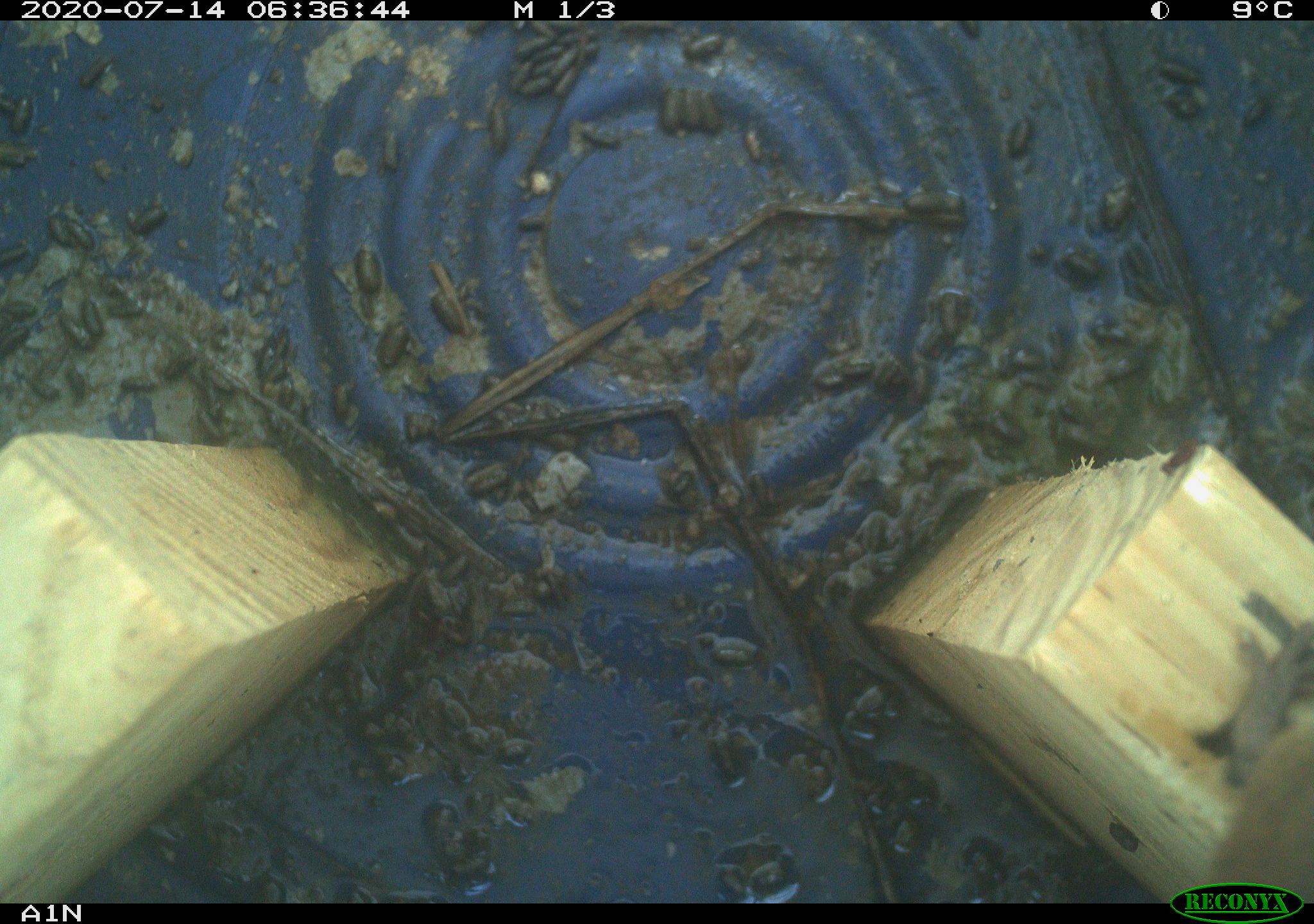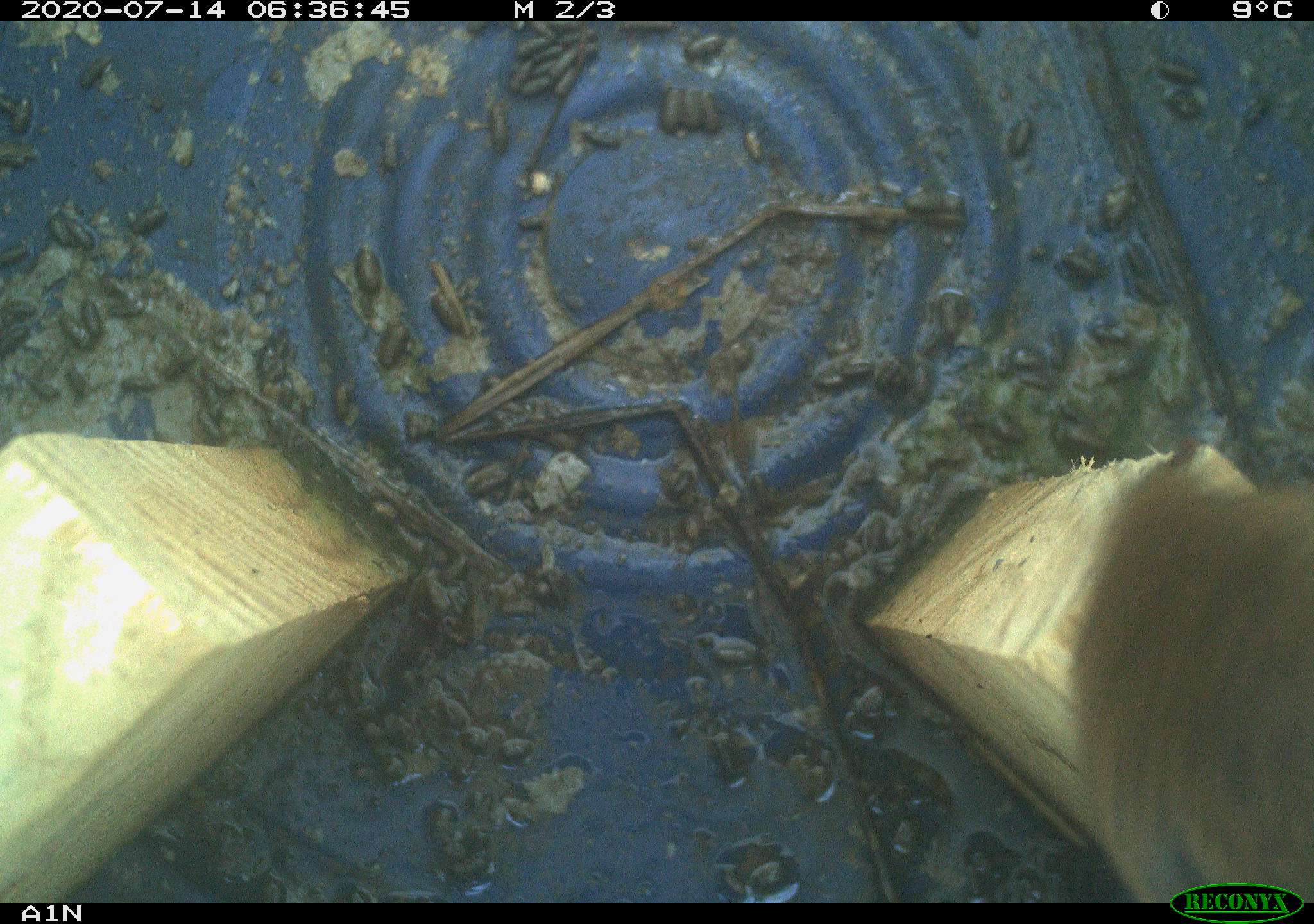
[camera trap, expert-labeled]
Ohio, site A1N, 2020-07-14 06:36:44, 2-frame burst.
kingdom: Animalia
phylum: Chordata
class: Mammalia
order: Rodentia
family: Cricetidae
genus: Microtus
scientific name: Microtus pennsylvanicus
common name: meadow vole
Meadow vole (Microtus pennsylvanicus).